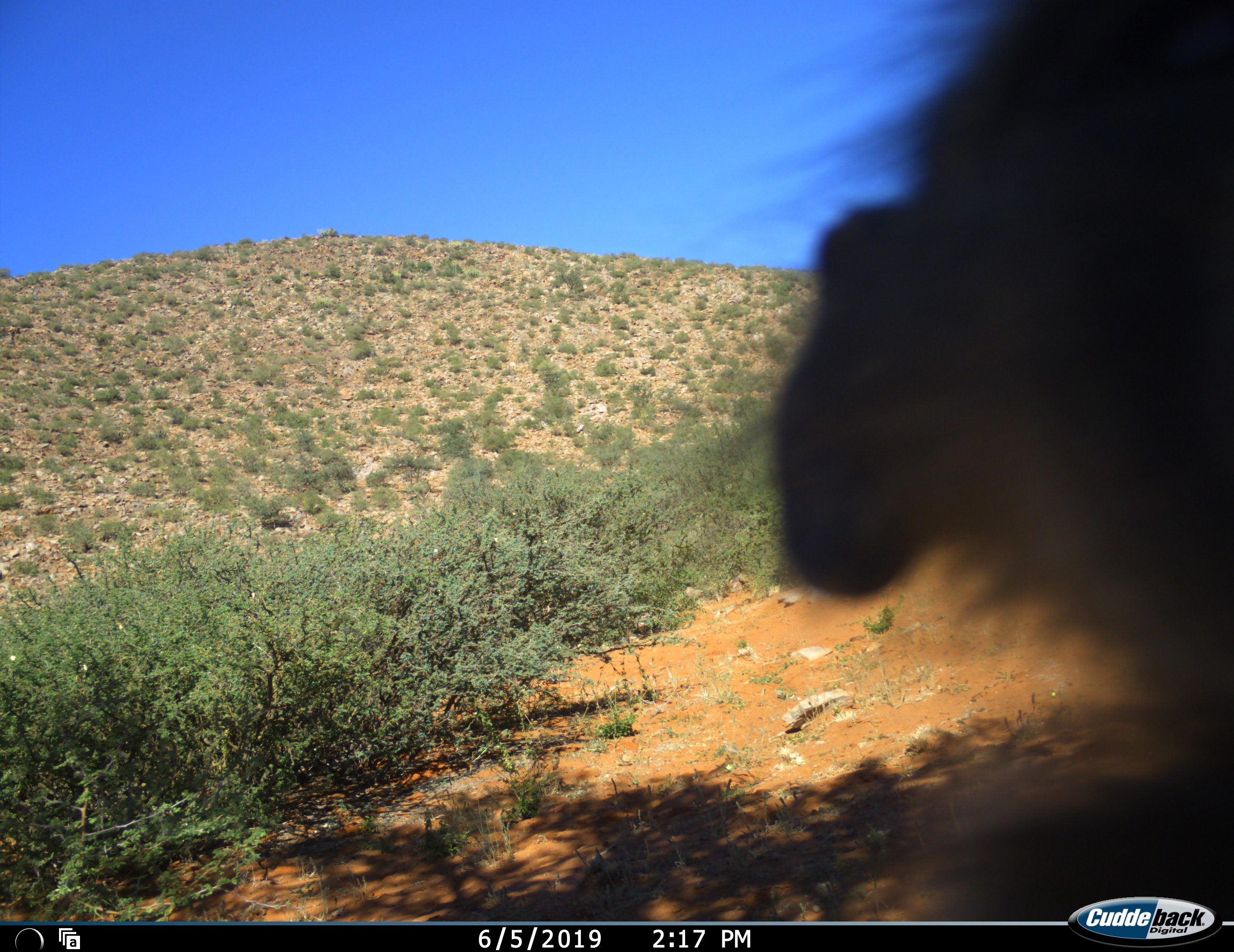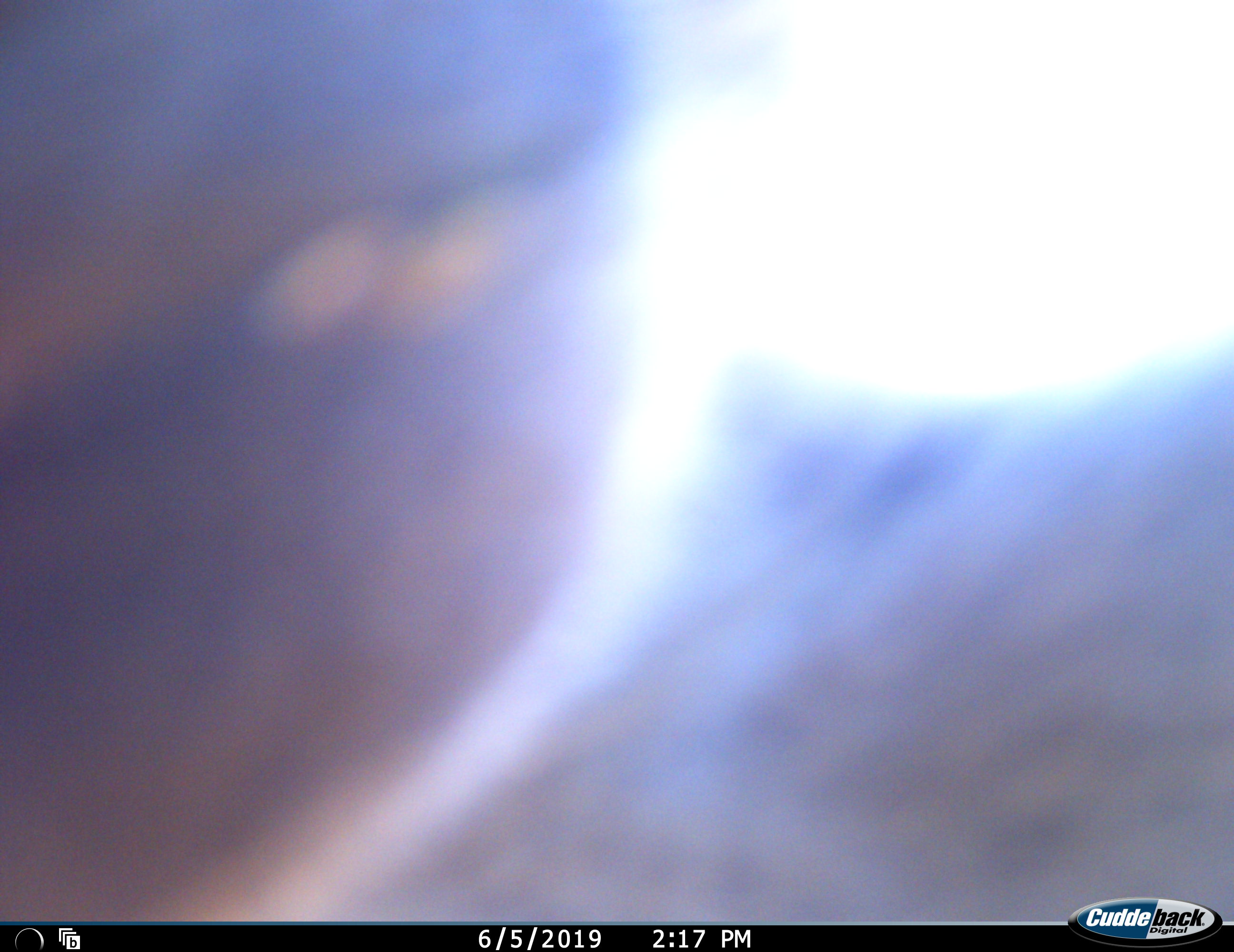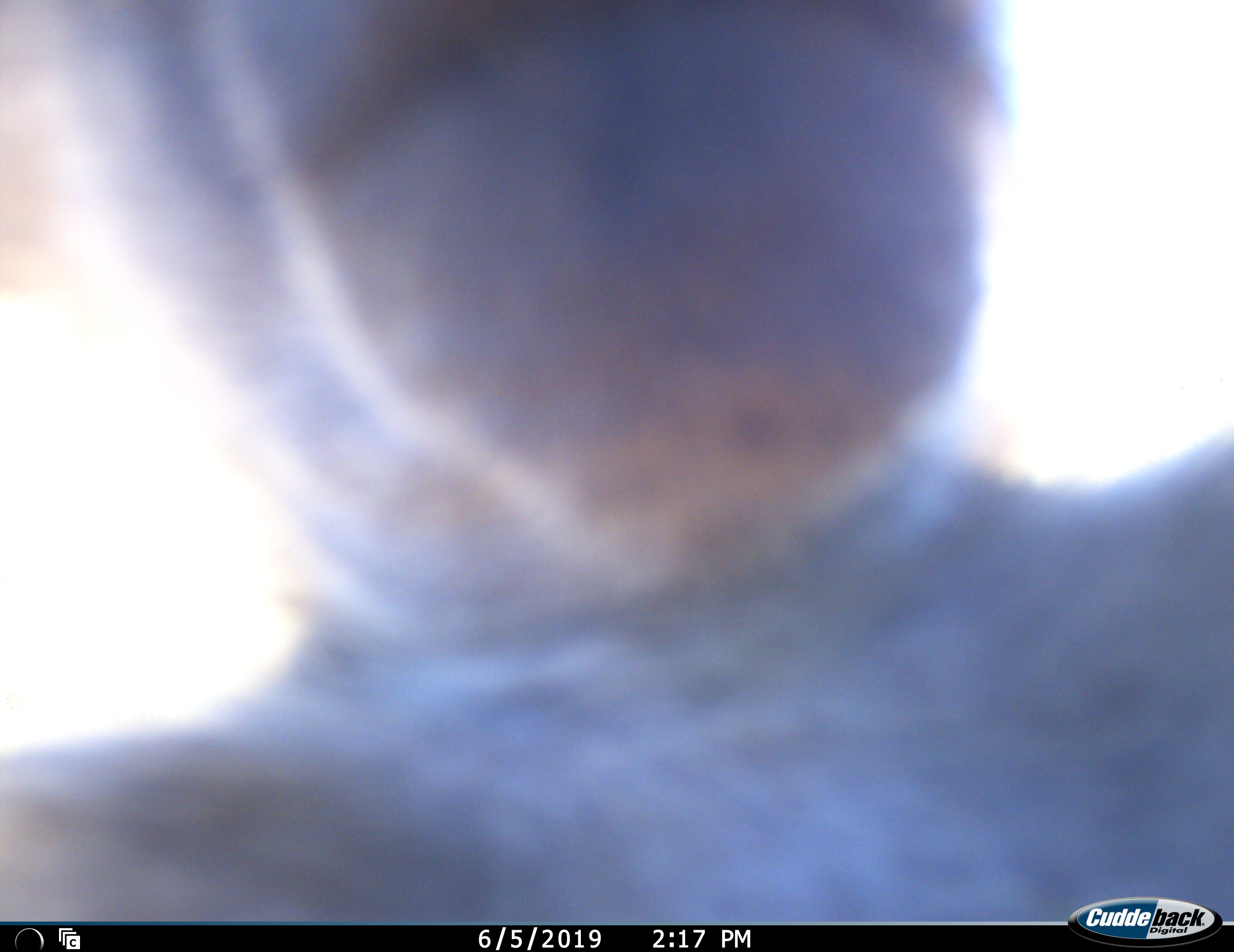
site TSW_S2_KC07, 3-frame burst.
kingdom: Animalia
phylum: Chordata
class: Mammalia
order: Primates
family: Cercopithecidae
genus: Papio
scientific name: Papio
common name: baboon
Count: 1.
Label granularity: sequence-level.